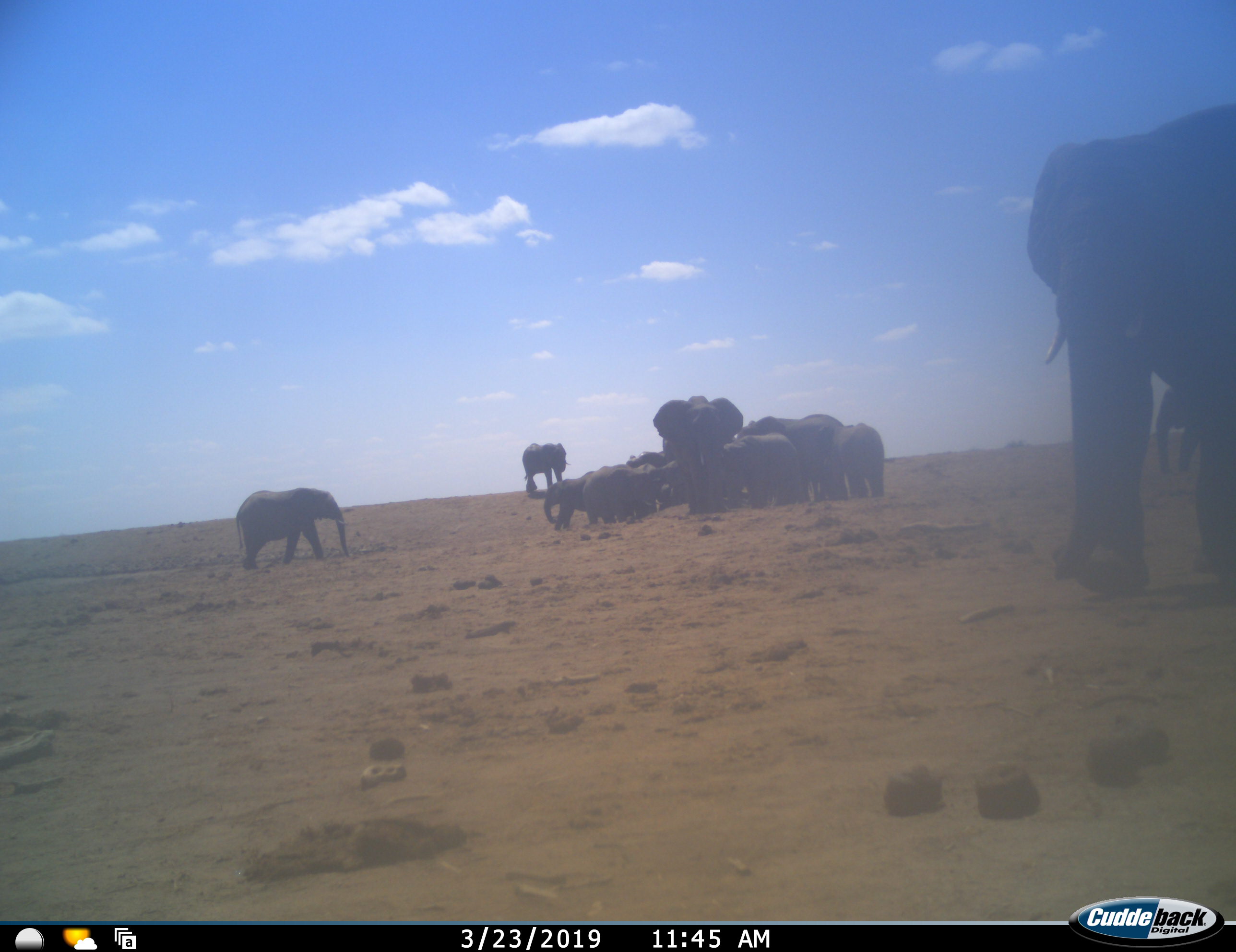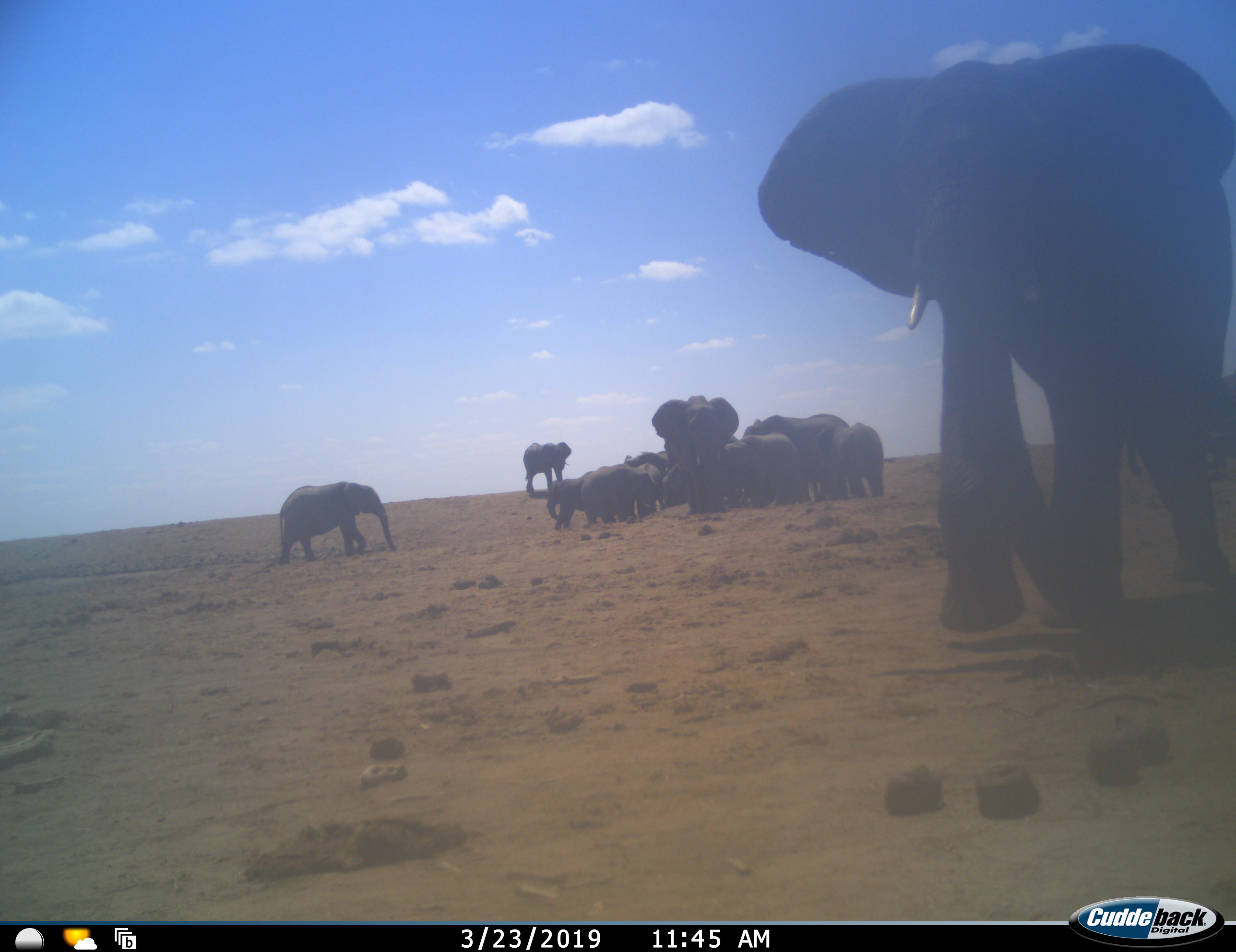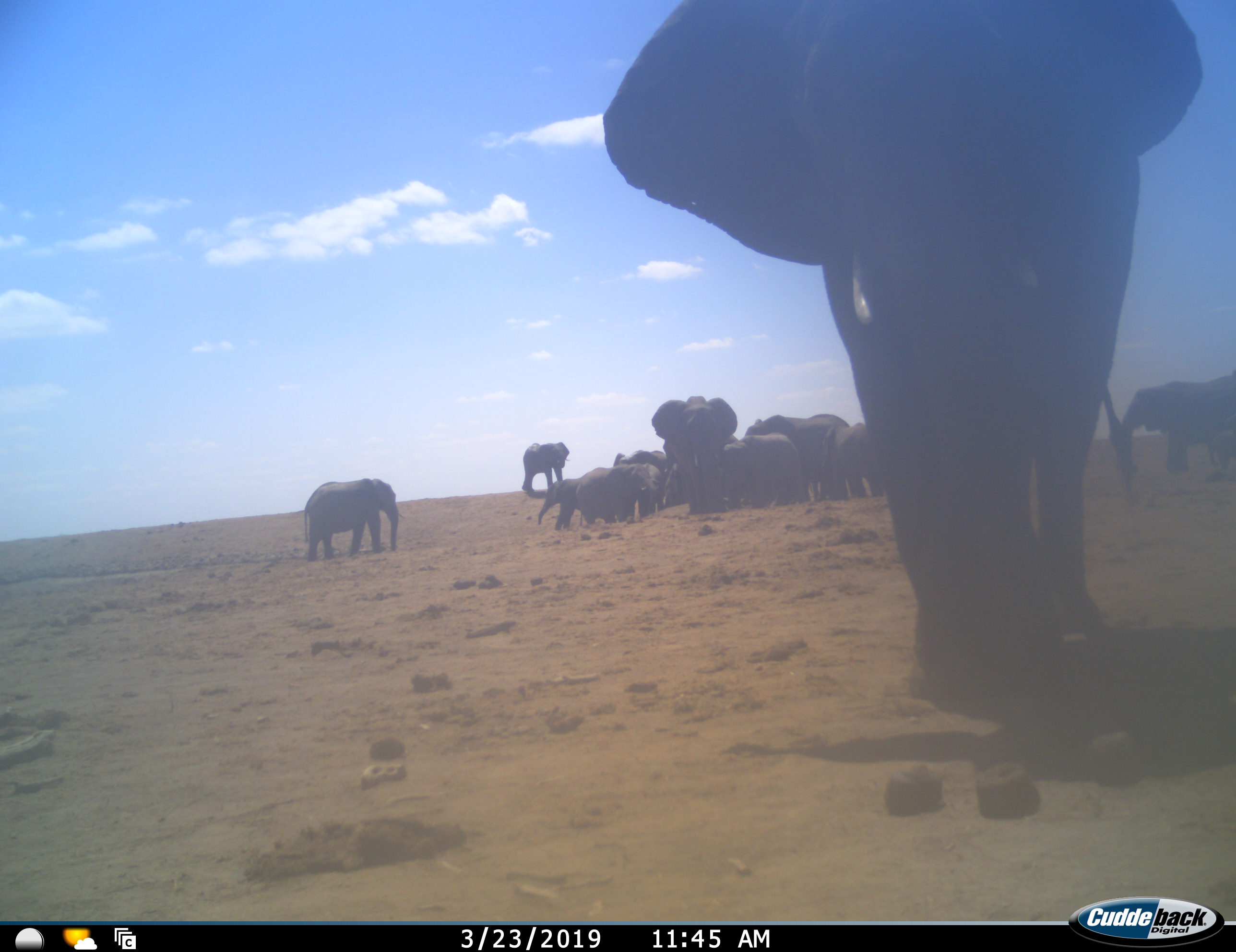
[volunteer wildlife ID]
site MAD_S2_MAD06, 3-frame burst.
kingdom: Animalia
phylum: Chordata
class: Mammalia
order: Proboscidea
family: Elephantidae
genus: Loxodonta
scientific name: Loxodonta africana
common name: african bush elephant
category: elephant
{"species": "elephant (african bush elephant) (Loxodonta africana)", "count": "11-50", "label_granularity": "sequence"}